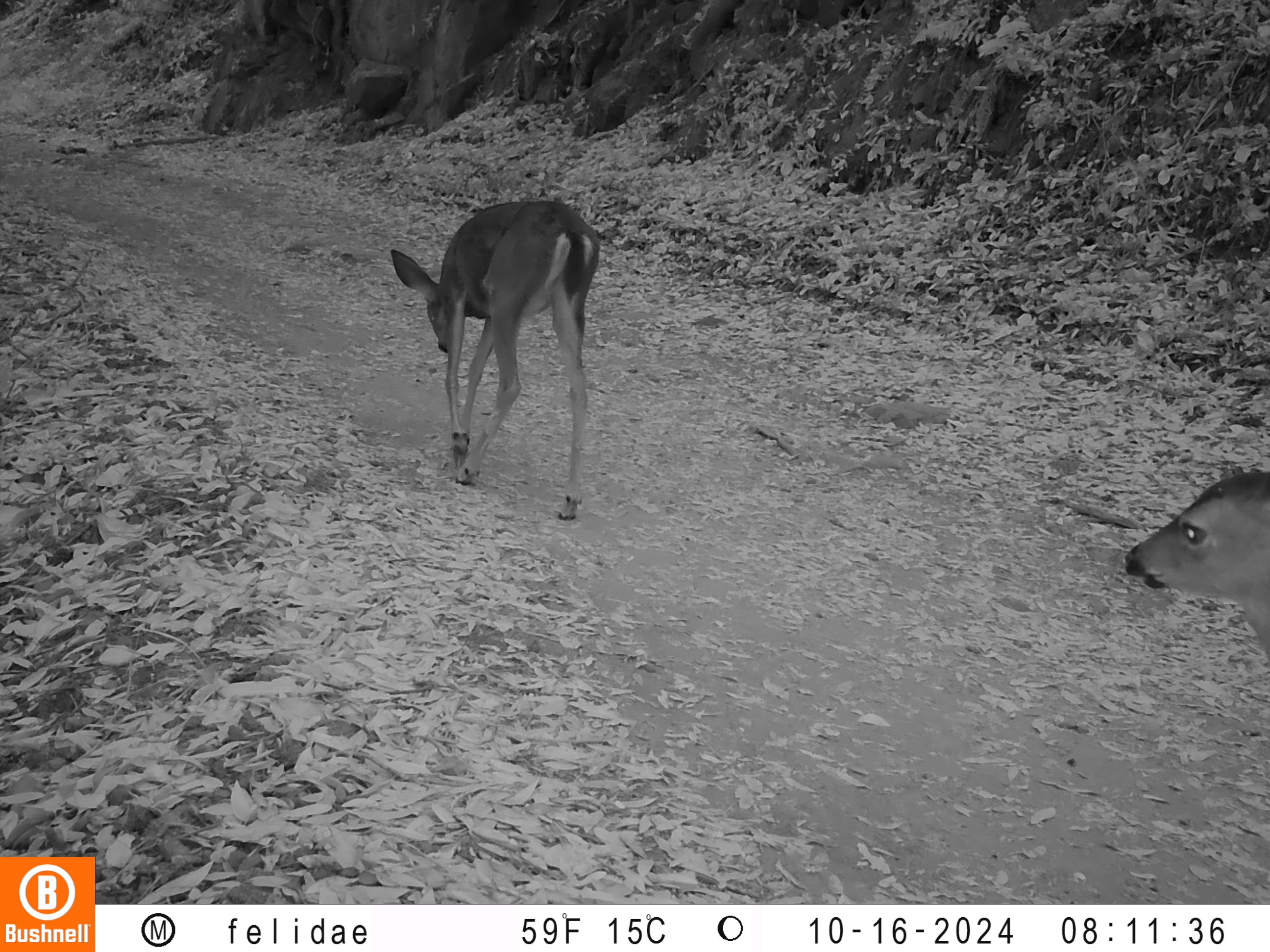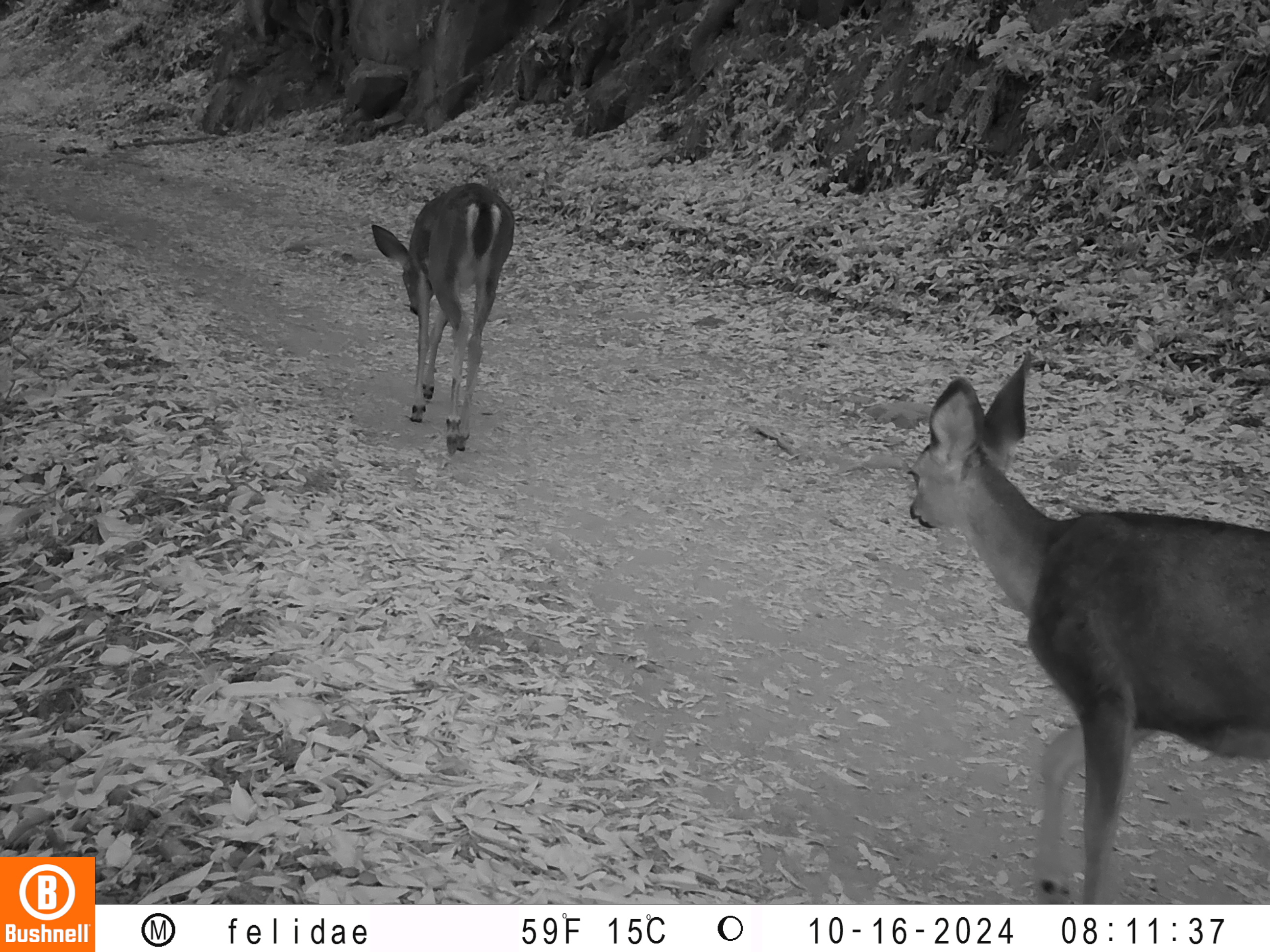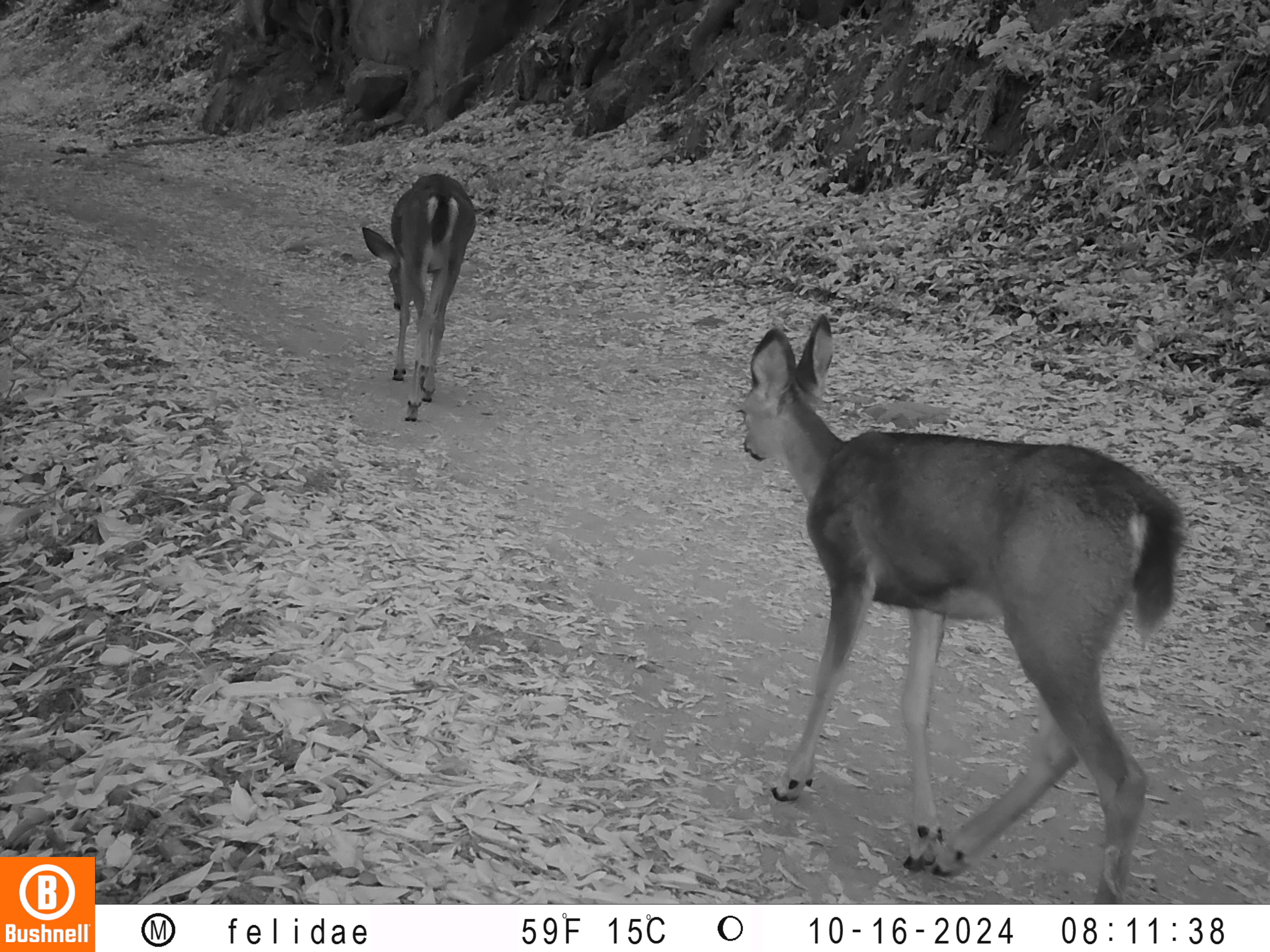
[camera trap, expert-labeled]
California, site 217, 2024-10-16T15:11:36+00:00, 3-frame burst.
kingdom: Animalia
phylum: Chordata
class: Mammalia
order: Artiodactyla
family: Cervidae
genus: Odocoileus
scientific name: Odocoileus hemionus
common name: mule deer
Mule deer (Odocoileus hemionus).